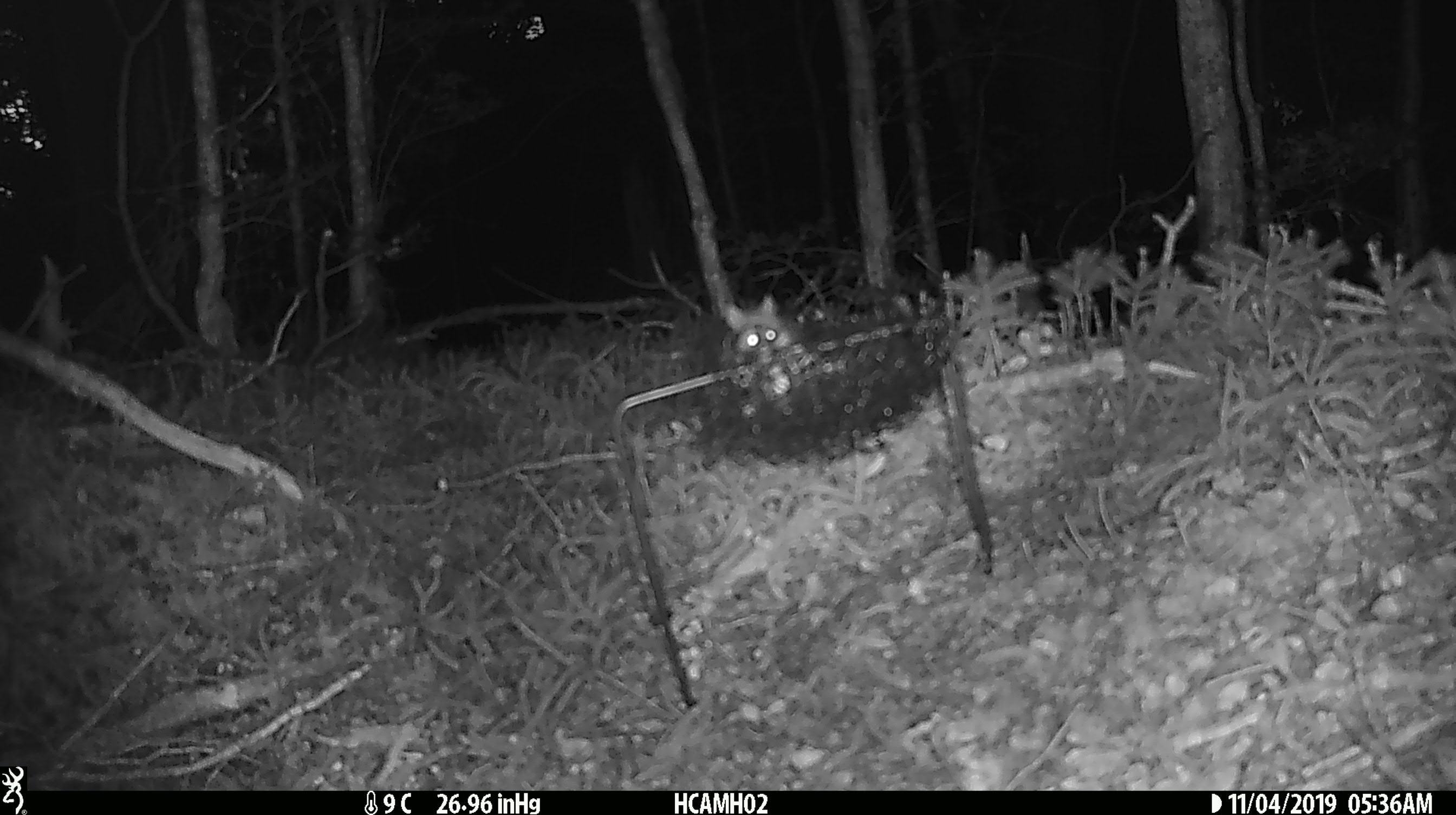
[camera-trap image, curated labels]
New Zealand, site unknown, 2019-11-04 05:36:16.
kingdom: Animalia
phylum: Chordata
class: Mammalia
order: Rodentia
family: Muridae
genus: Mus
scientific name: Mus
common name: mouse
Mouse (Mus).